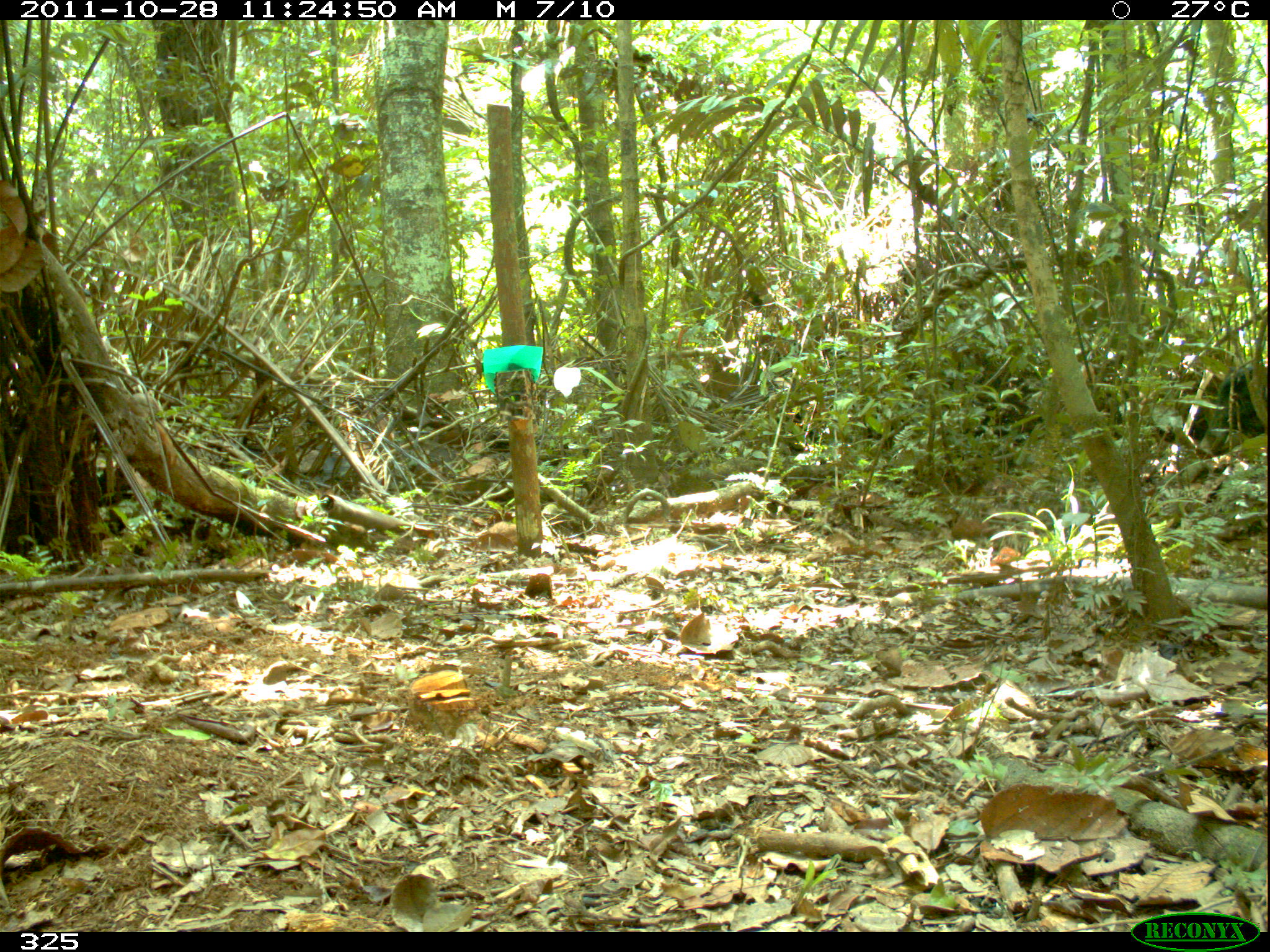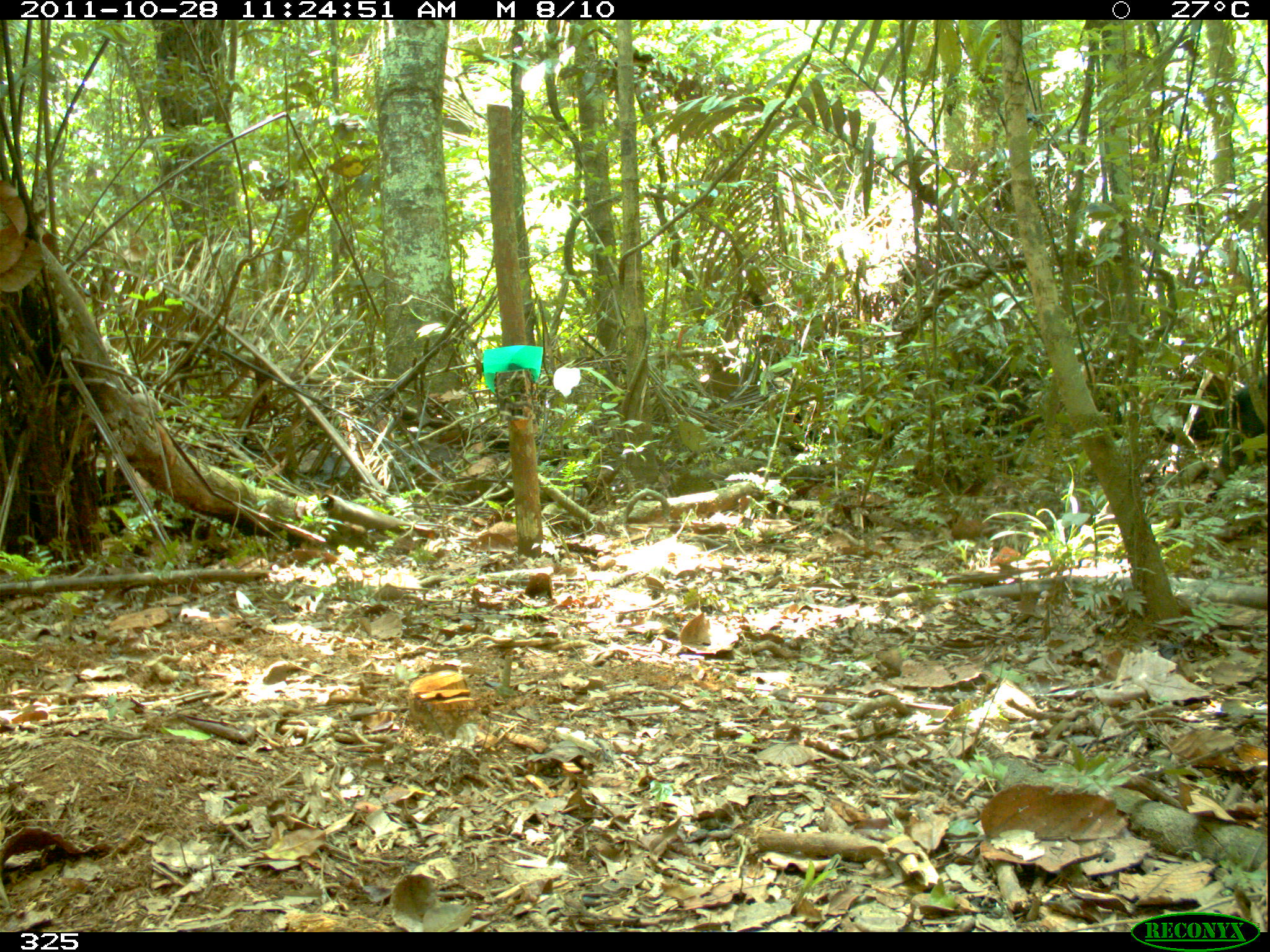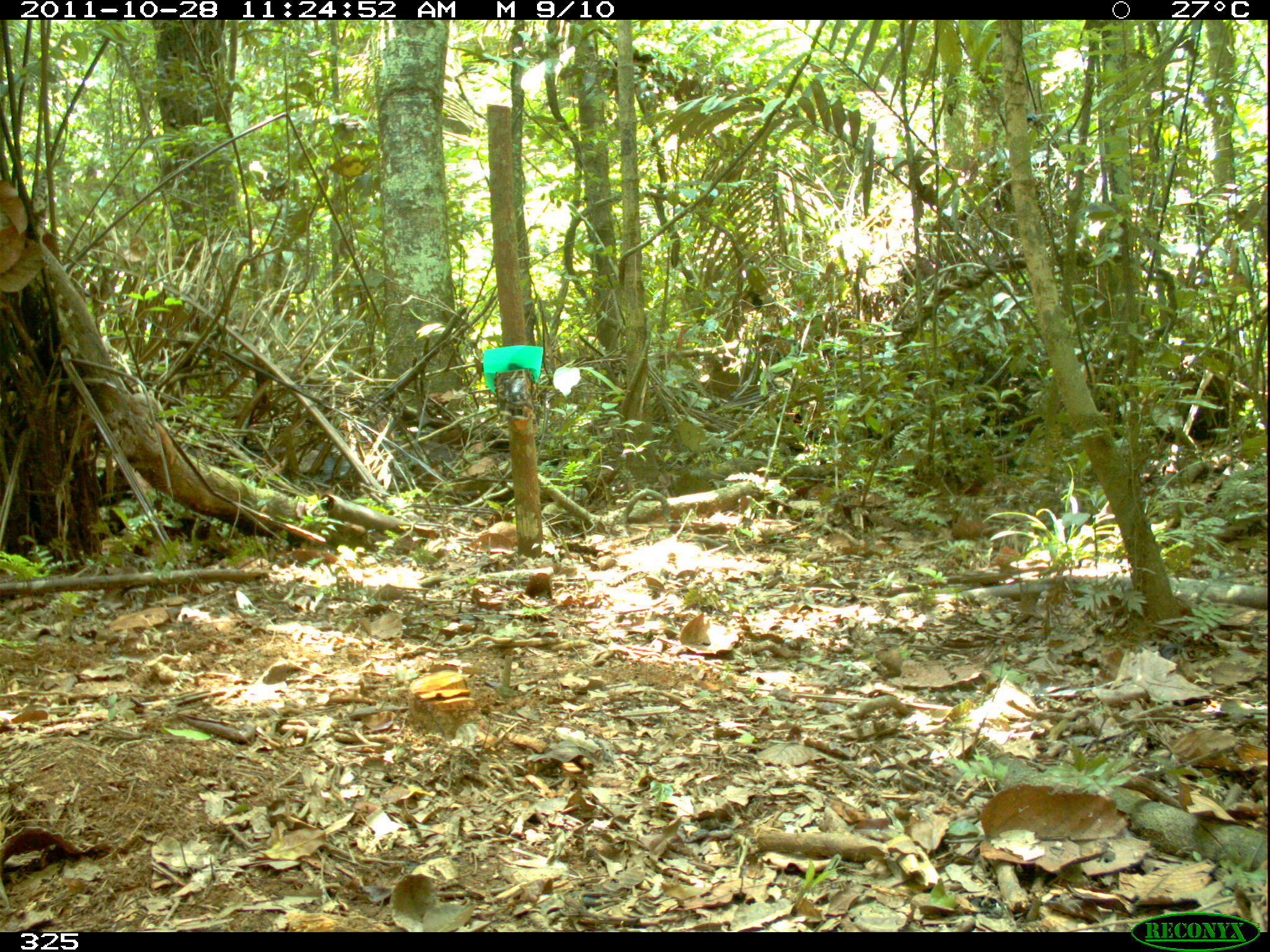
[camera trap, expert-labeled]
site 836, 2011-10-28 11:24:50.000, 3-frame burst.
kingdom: Animalia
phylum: Chordata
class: Mammalia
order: Artiodactyla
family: Tayassuidae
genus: Tayassu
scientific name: Tayassu pecari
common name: white-lipped peccary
Tayassu pecari (white-lipped peccary).